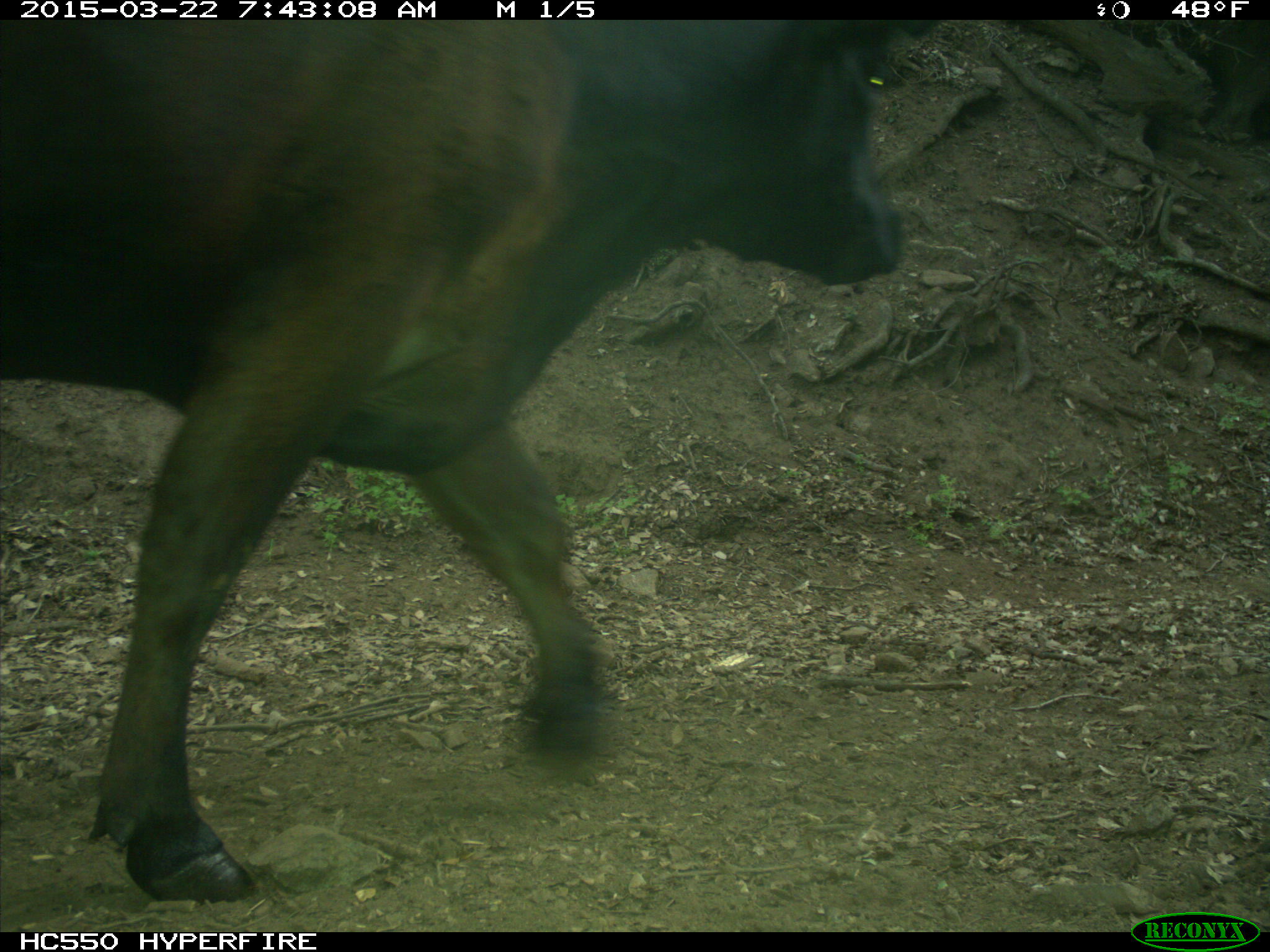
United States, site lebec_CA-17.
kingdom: Animalia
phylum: Chordata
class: Mammalia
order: Artiodactyla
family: Bovidae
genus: Bos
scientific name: Bos taurus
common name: domestic cow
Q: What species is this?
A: Bos taurus (domestic cow).